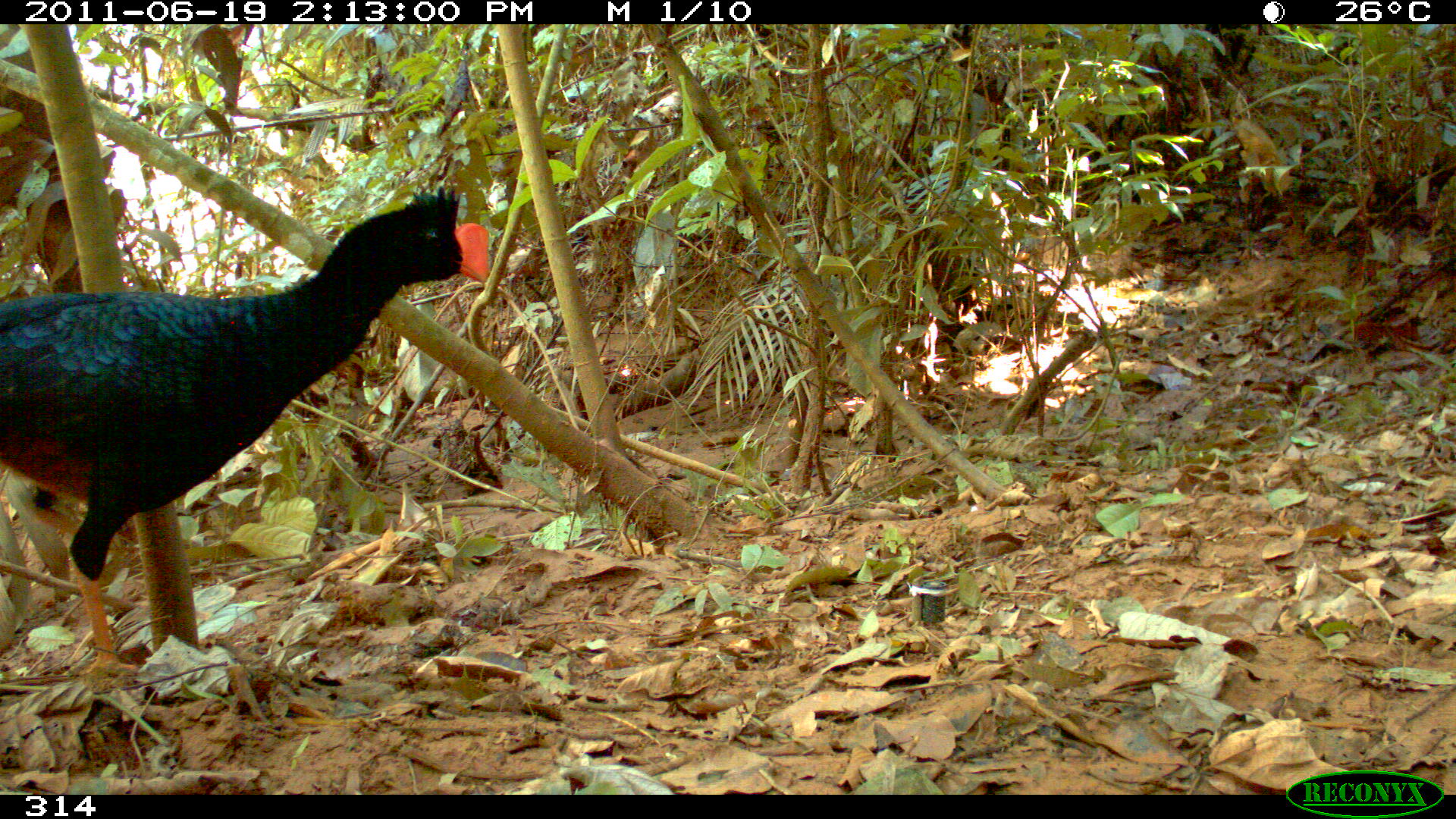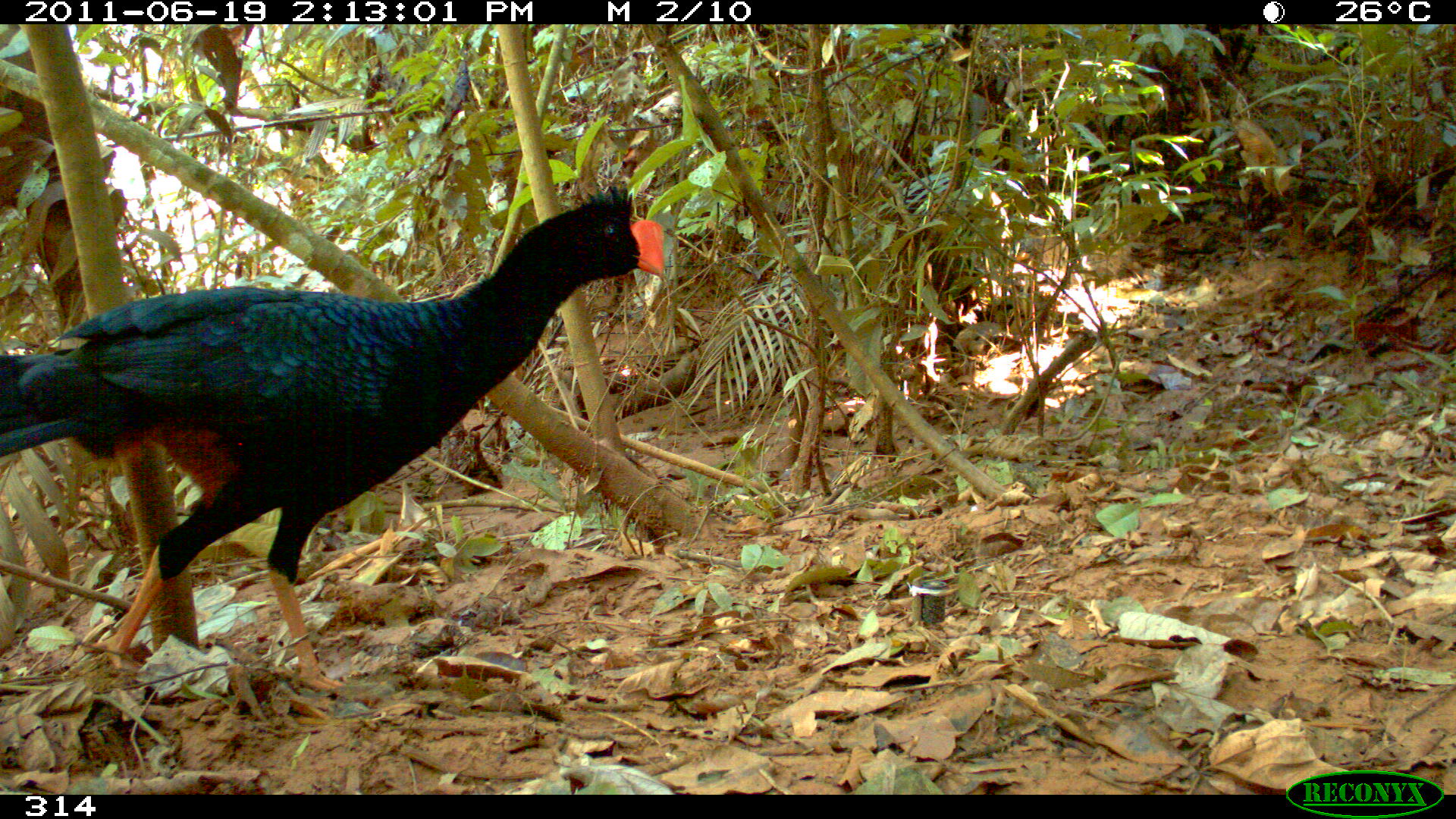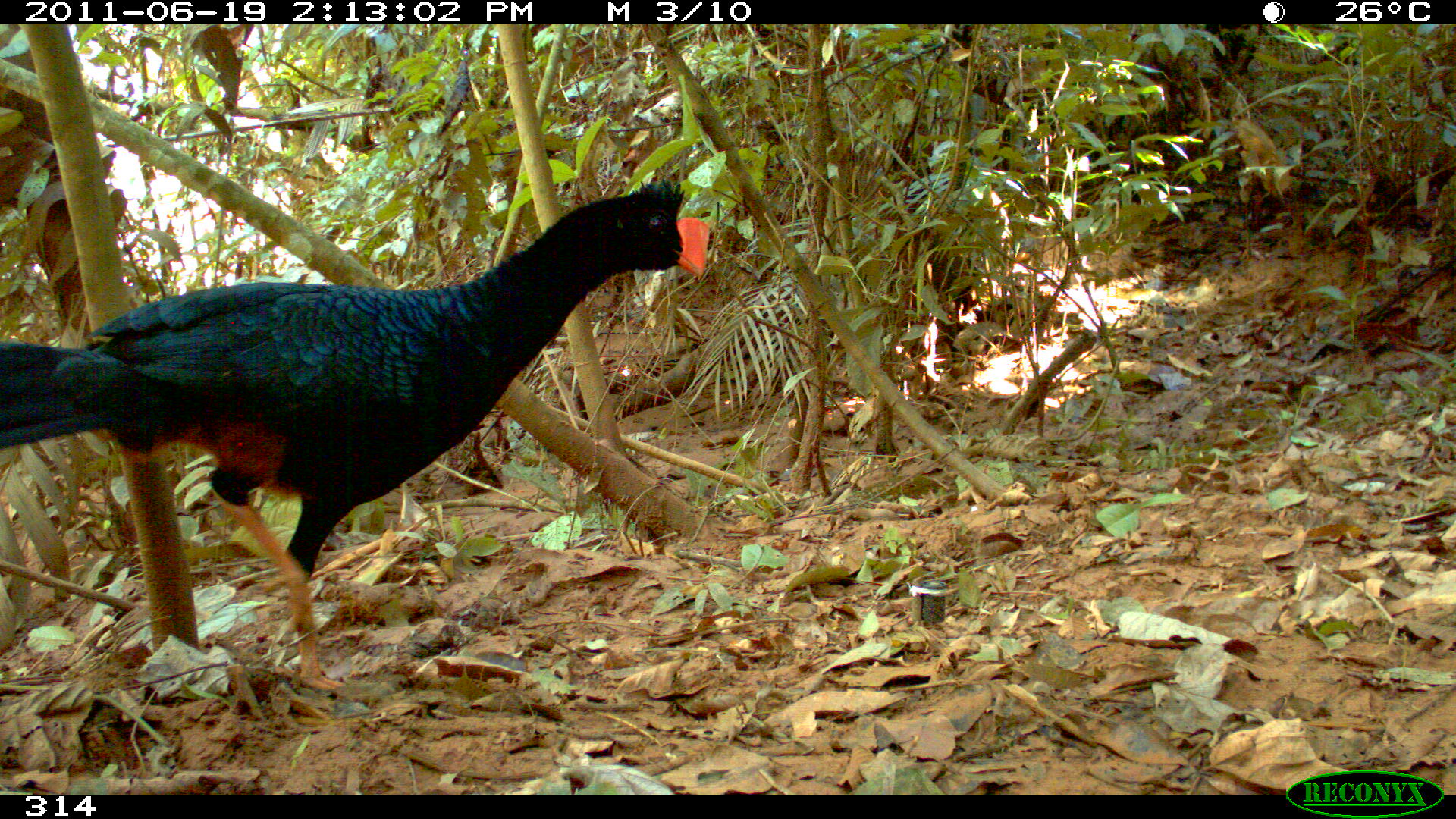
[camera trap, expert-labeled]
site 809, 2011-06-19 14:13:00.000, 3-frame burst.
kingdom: Animalia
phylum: Chordata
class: Aves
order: Galliformes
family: Cracidae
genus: Mitu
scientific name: Mitu tuberosum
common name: razor-billed curassow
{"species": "Mitu tuberosum (razor-billed curassow)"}